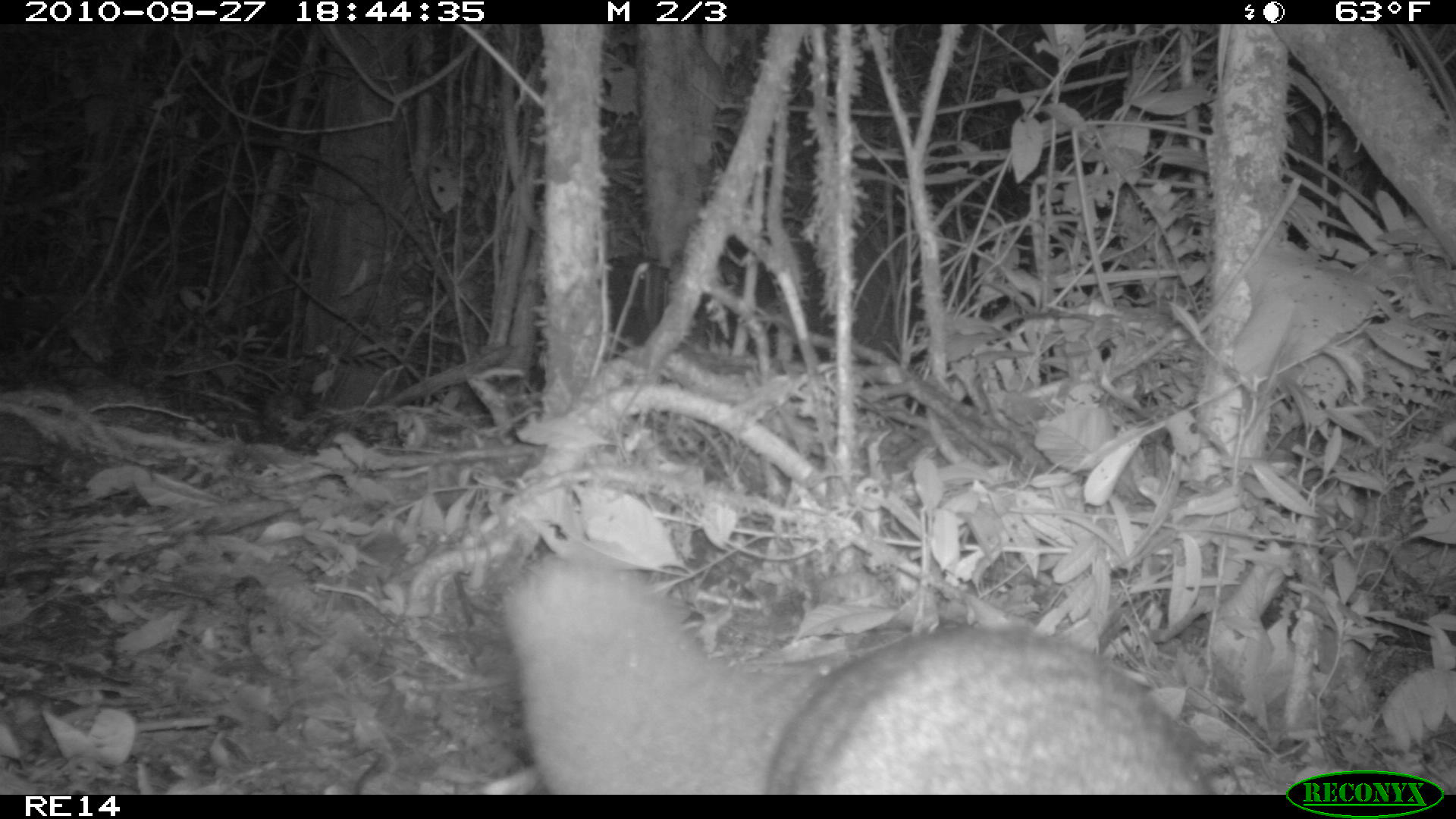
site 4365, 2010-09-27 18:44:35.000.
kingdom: Animalia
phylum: Chordata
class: Mammalia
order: Carnivora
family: Eupleridae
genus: Eupleres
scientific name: Eupleres goudotii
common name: falanouc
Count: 1.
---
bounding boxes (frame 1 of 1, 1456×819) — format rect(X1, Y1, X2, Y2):
eupleres goudotii: rect(502, 537, 1217, 795)